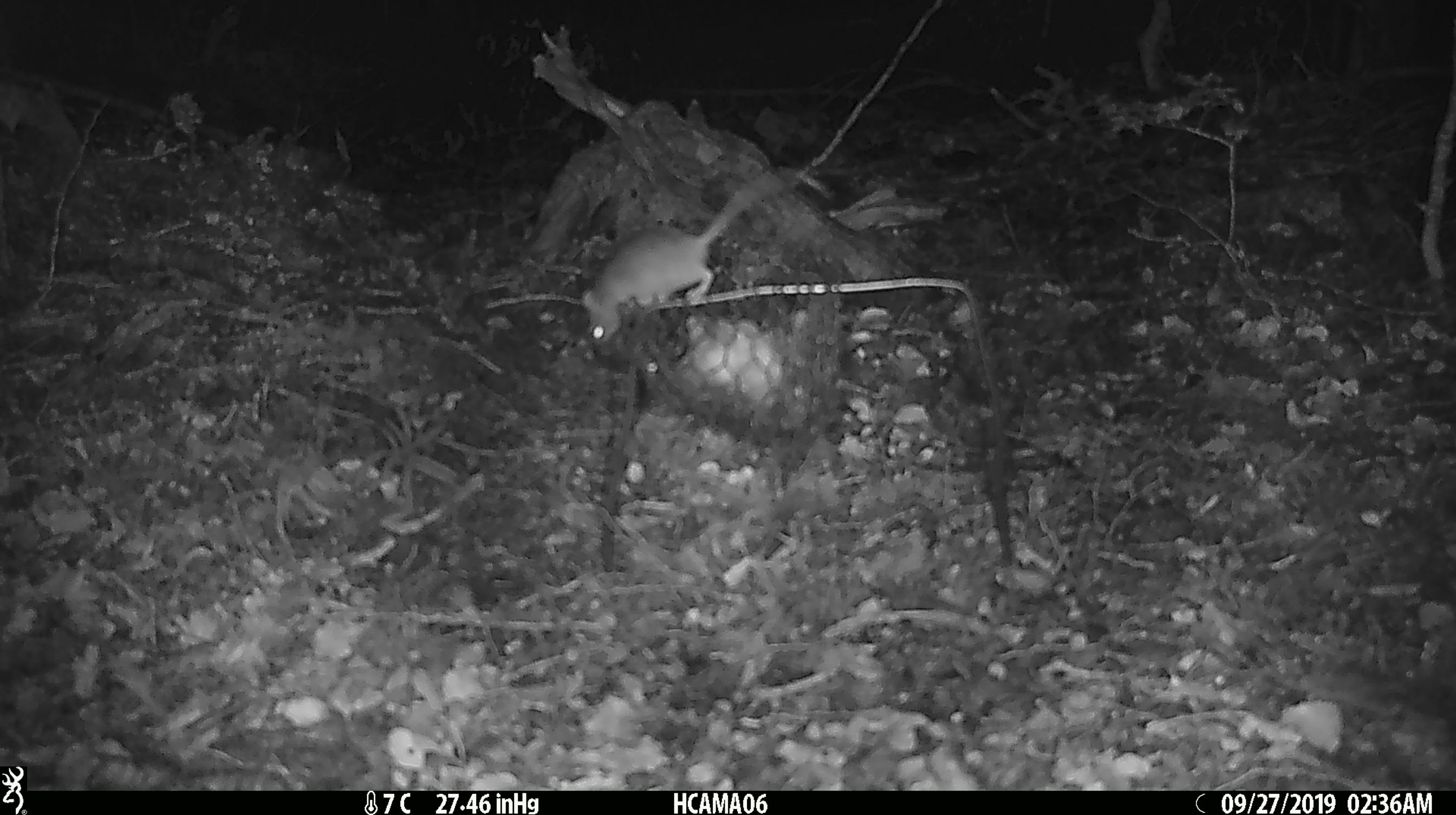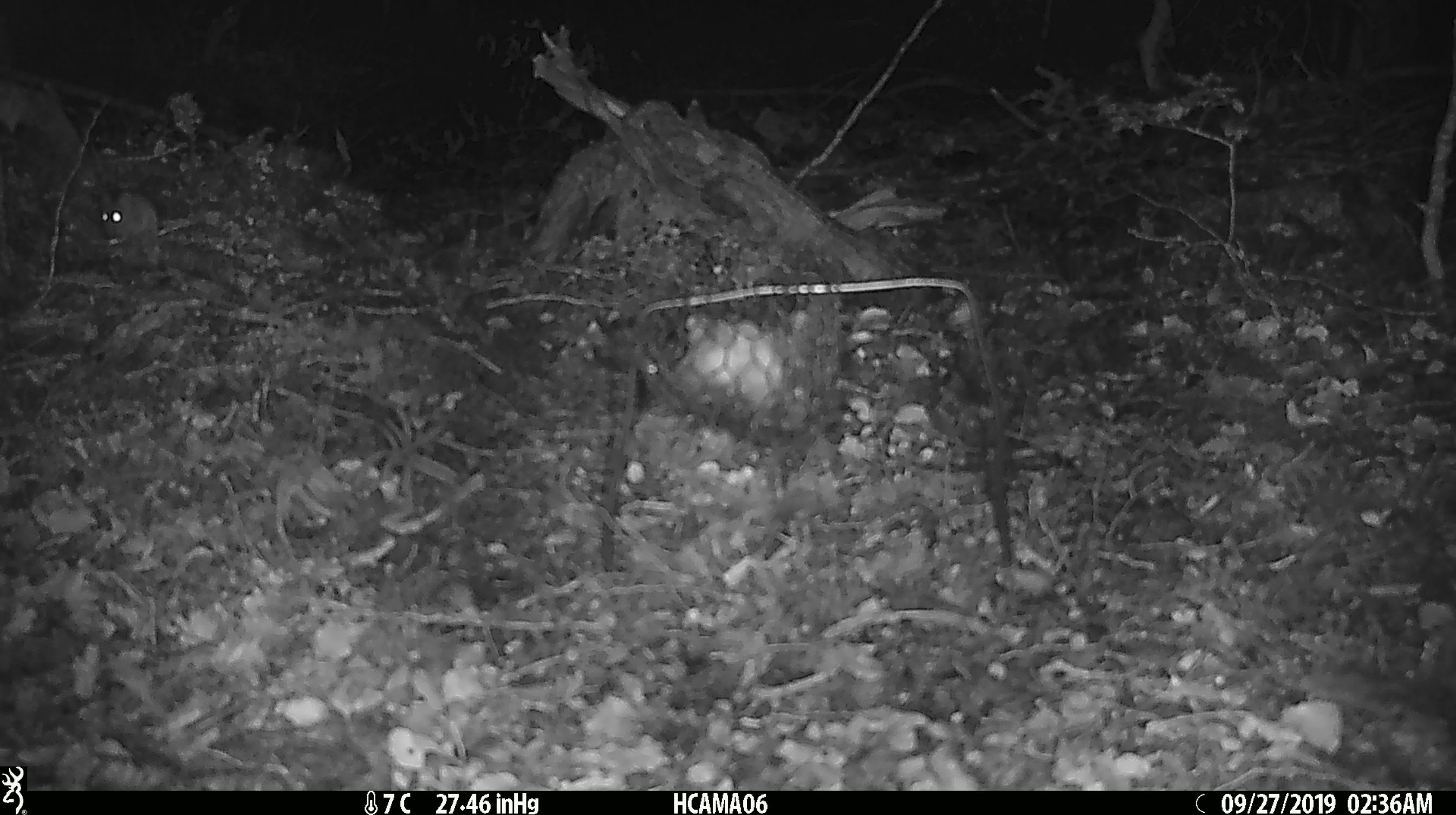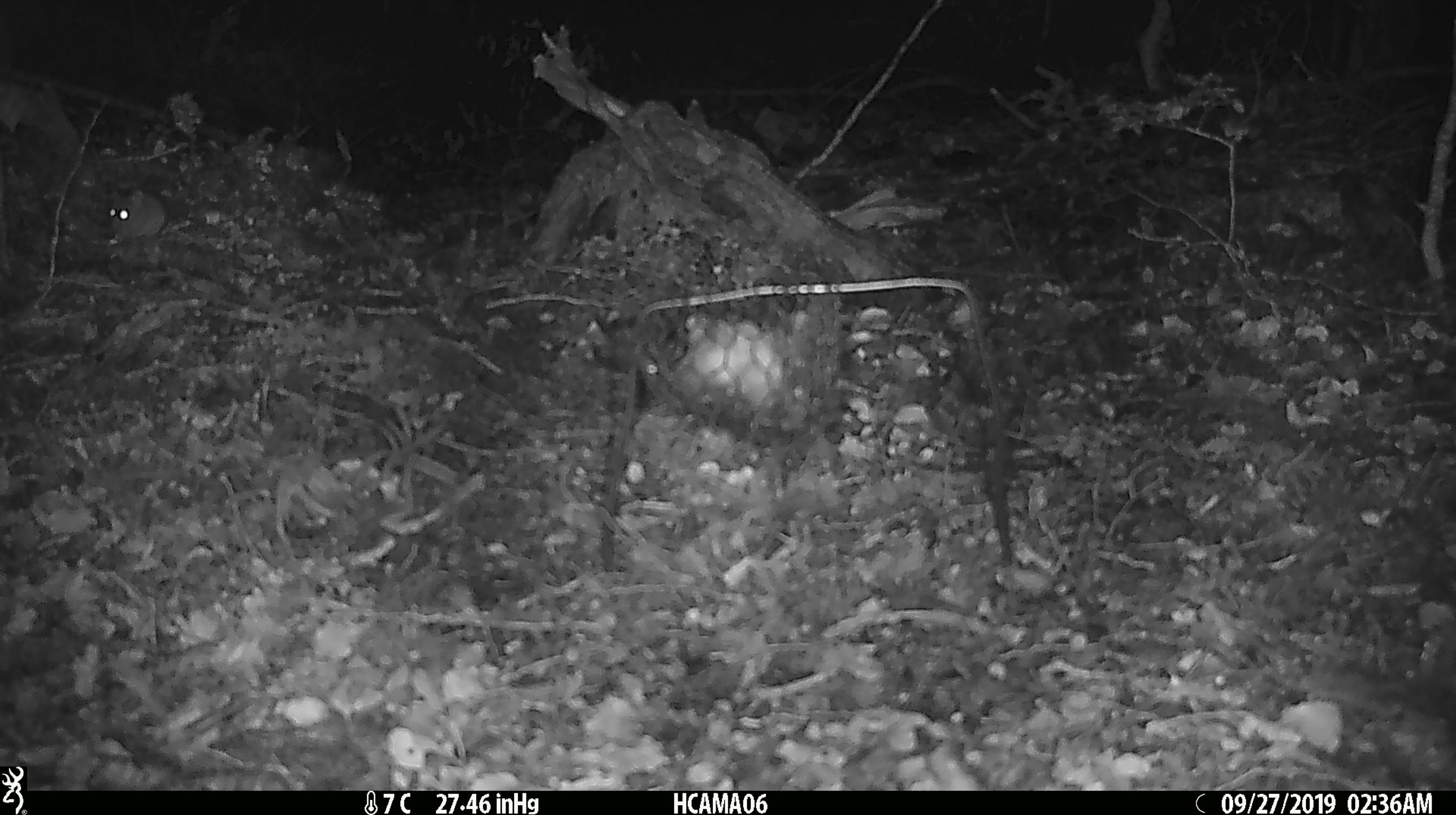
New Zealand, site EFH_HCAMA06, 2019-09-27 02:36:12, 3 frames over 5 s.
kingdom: Animalia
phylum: Chordata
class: Mammalia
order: Rodentia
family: Muridae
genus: Mus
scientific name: Mus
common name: mouse